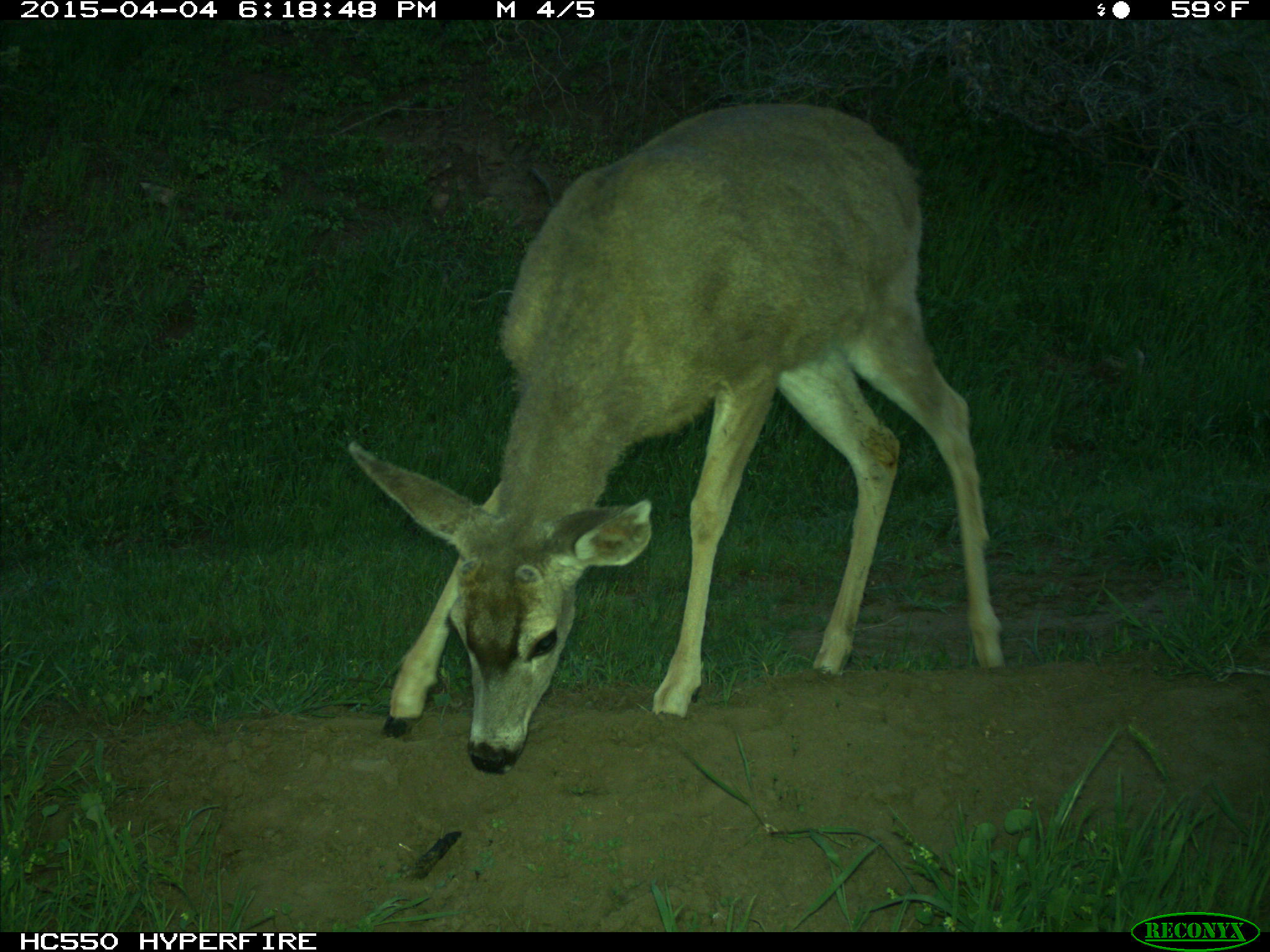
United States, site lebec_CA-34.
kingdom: Animalia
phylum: Chordata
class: Mammalia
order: Artiodactyla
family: Cervidae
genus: Odocoileus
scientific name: Odocoileus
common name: deer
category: unidentified deer